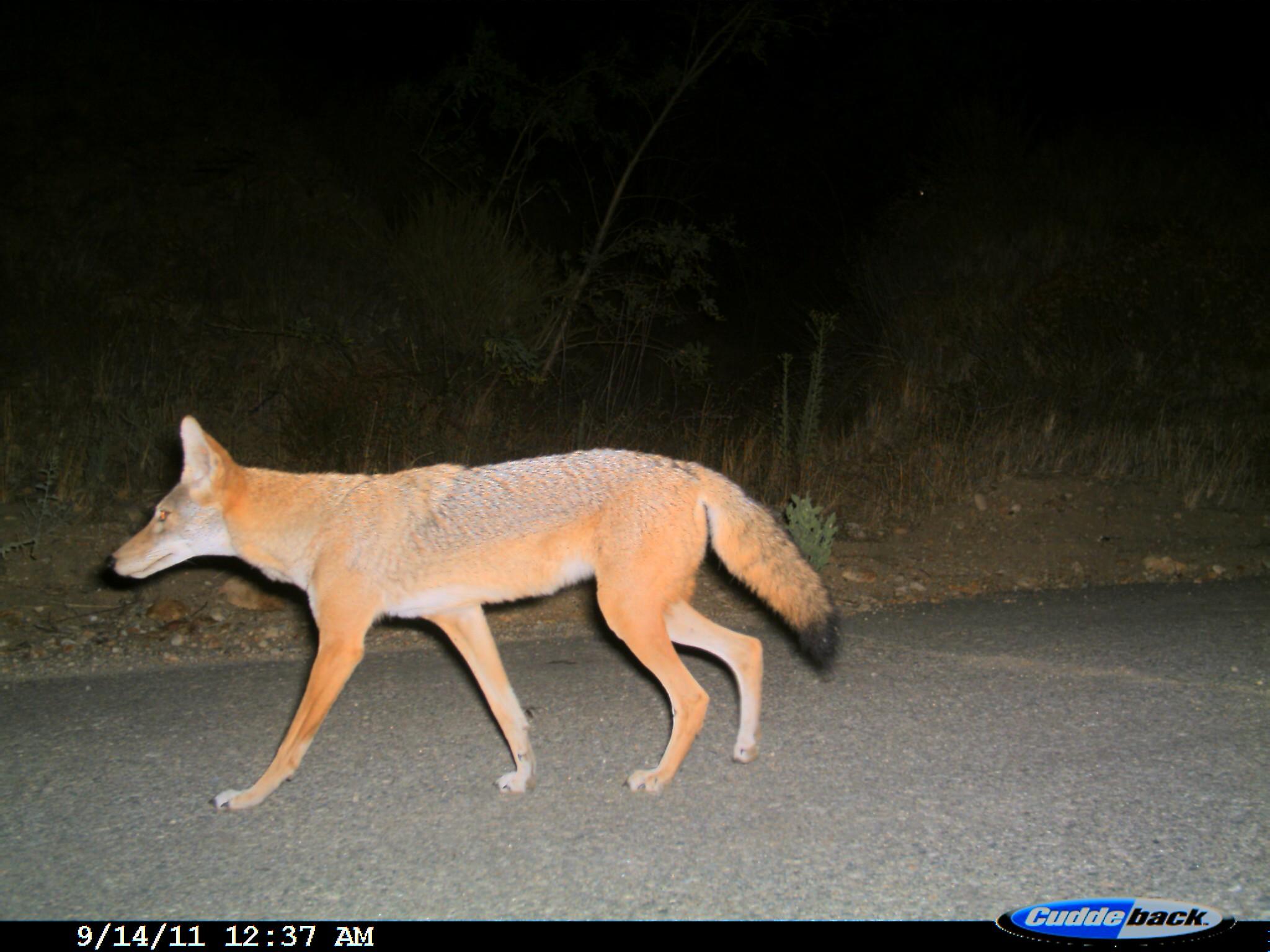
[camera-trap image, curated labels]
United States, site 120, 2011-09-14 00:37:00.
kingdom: Animalia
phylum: Chordata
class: Mammalia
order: Carnivora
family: Canidae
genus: Canis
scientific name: Canis latrans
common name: coyote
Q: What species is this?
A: Coyote (Canis latrans).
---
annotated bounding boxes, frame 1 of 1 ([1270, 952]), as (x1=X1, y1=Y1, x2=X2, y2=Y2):
coyote: (x1=95, y1=401, x2=854, y2=817)